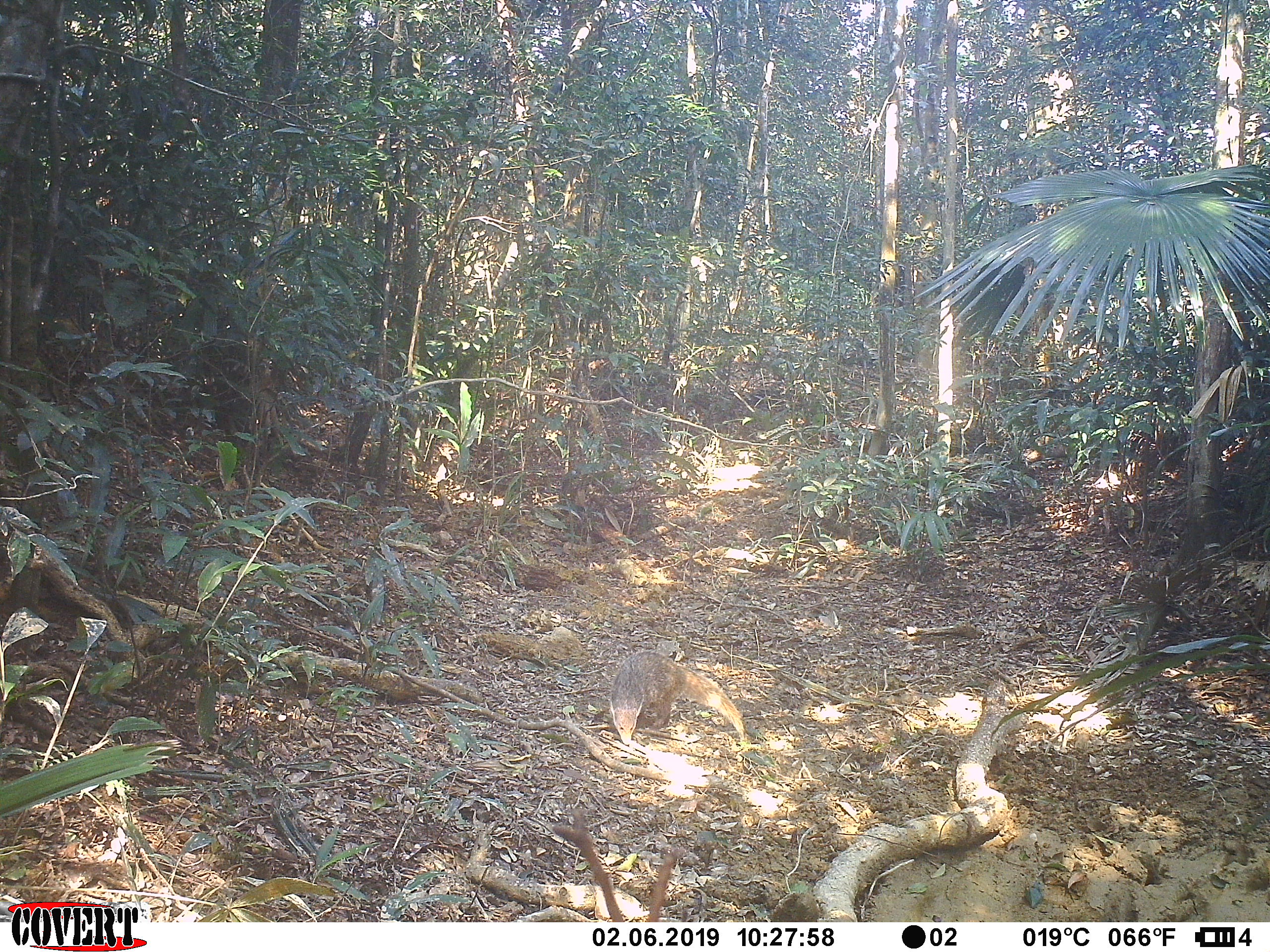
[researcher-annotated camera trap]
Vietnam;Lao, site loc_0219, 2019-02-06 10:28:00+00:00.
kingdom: Animalia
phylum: Chordata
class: Mammalia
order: Carnivora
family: Herpestidae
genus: Urva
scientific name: Urva urva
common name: crab-eating mongoose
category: crab eating mongoose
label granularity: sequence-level